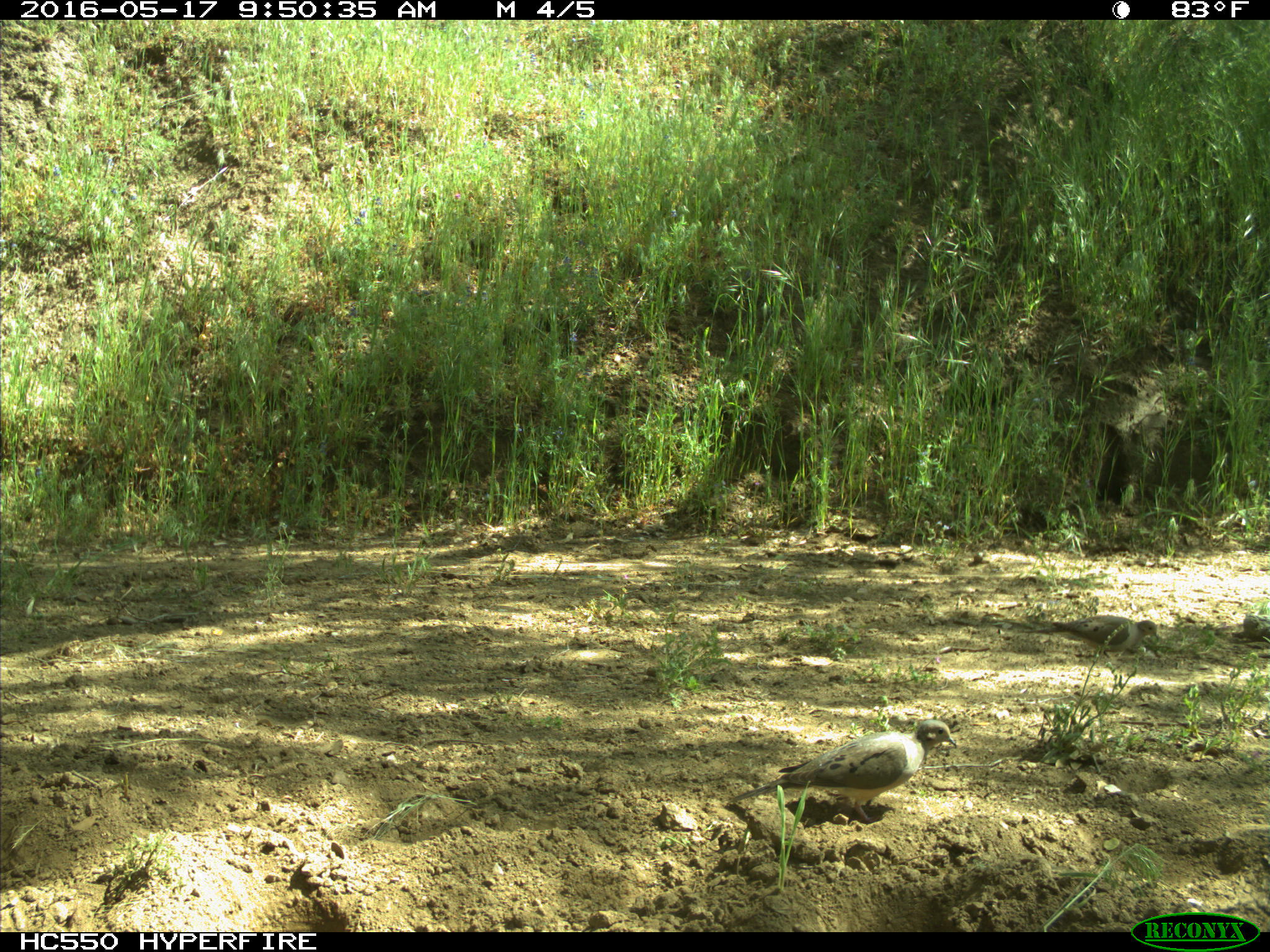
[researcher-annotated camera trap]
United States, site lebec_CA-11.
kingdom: Animalia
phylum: Chordata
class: Aves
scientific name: Aves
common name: birds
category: unidentified bird